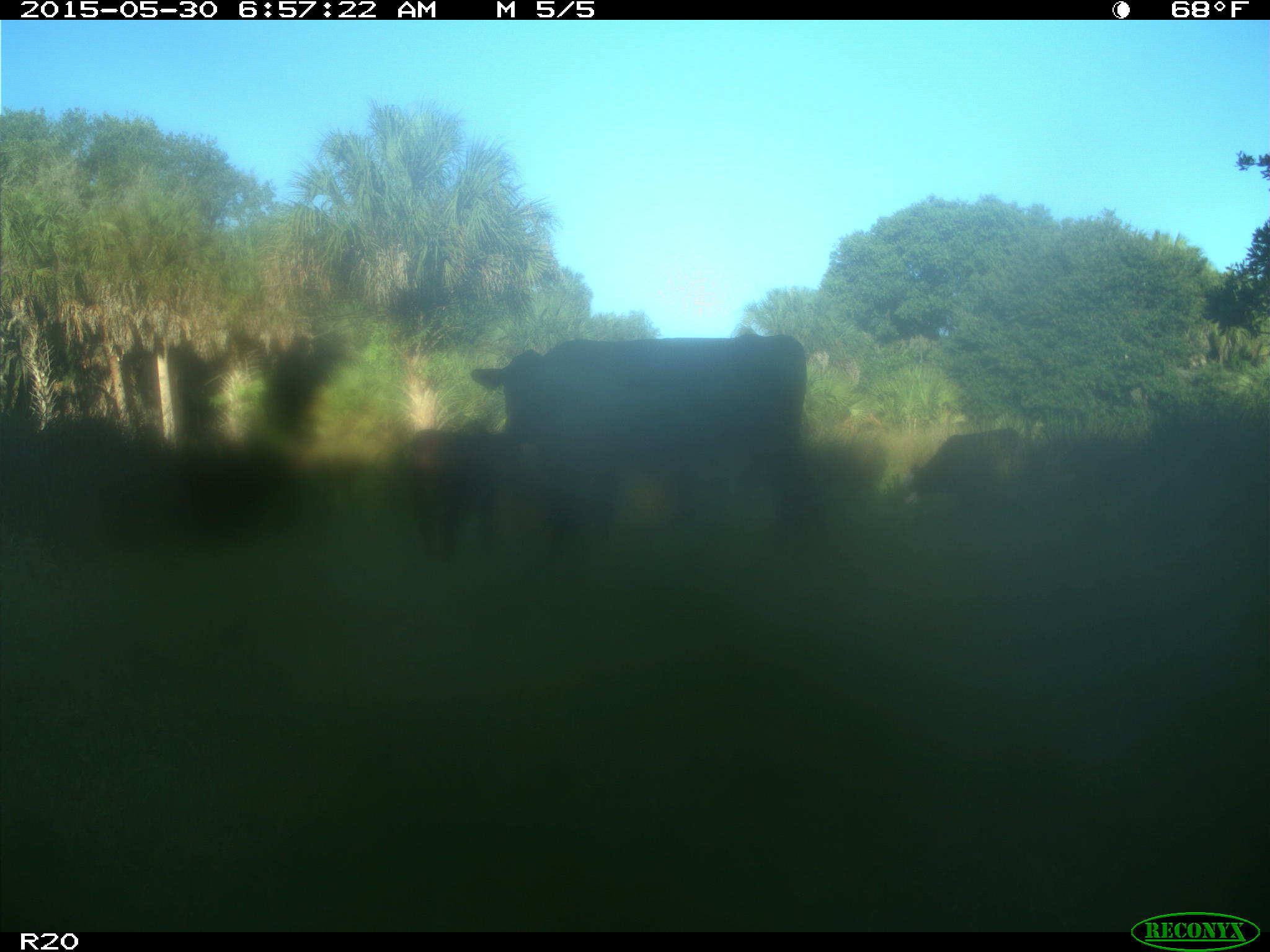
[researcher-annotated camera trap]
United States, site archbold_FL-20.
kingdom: Animalia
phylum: Chordata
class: Mammalia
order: Artiodactyla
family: Bovidae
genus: Bos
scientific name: Bos taurus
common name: domestic cow